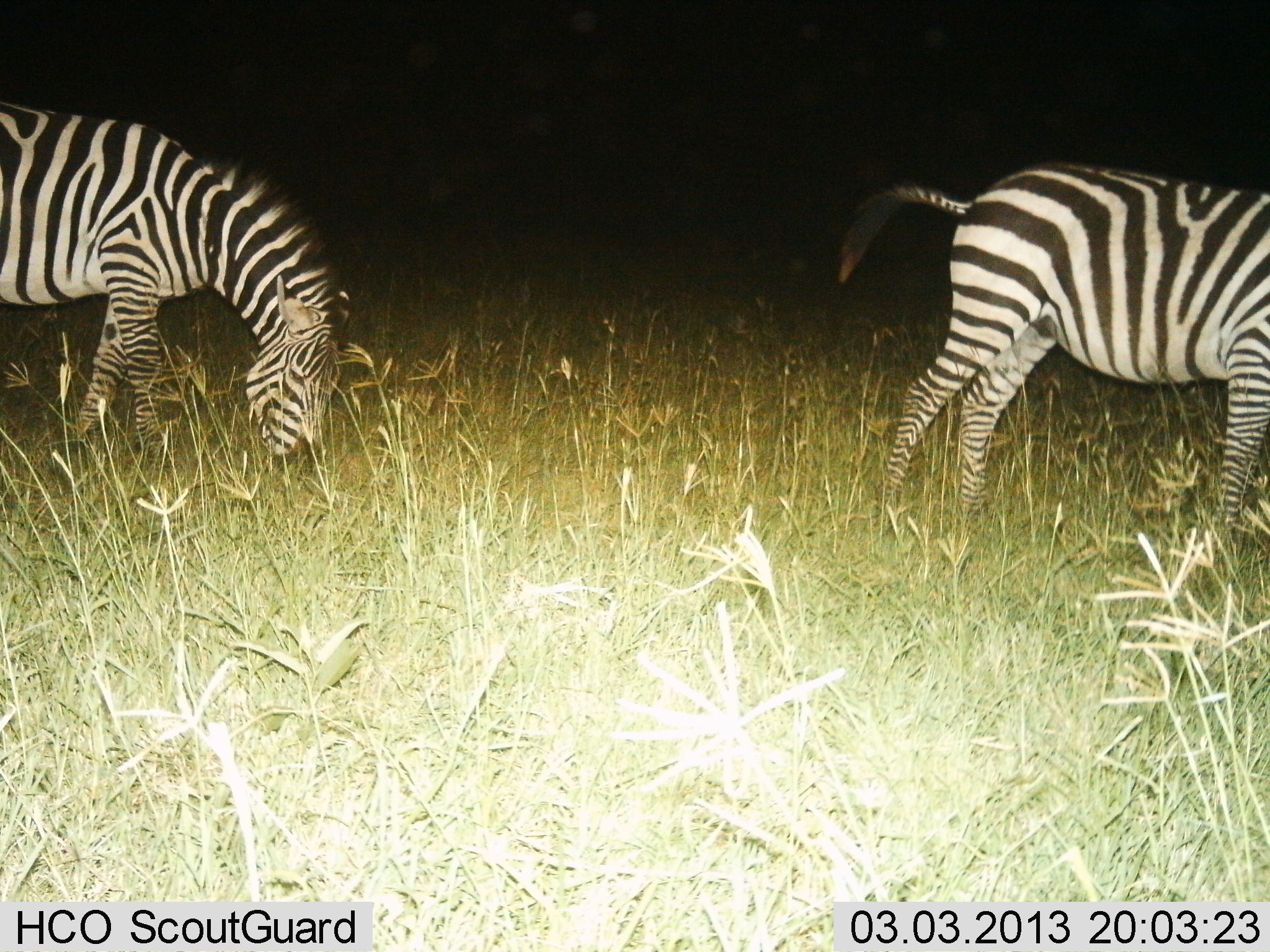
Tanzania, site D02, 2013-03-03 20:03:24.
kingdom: Animalia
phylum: Chordata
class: Mammalia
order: Perissodactyla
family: Equidae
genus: Equus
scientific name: Equus quagga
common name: plains zebra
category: zebra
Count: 2.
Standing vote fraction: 36%.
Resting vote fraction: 0%.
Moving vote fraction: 23%.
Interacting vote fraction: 0%.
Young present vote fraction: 0%.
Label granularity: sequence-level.